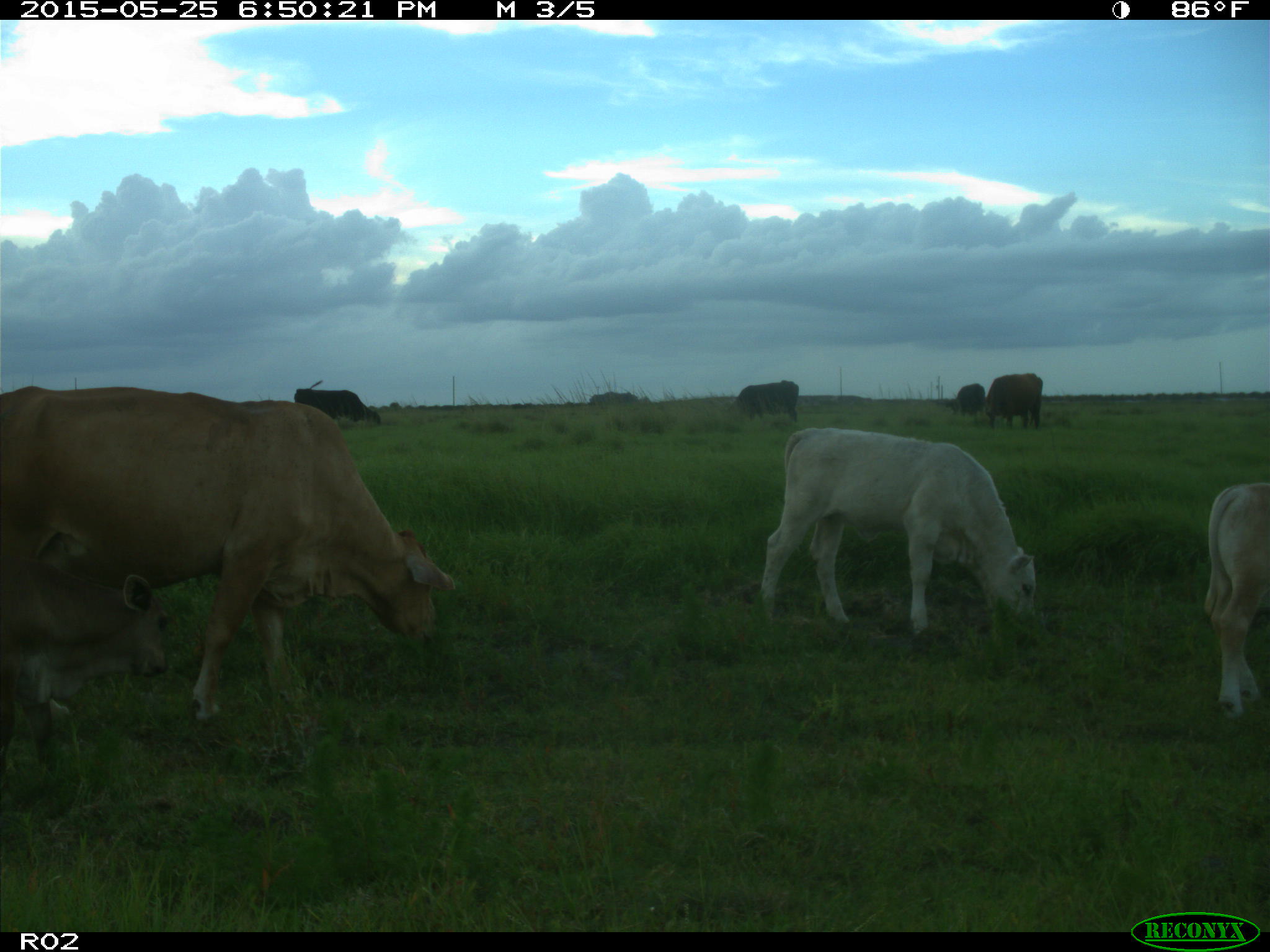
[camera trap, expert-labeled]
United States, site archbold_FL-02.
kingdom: Animalia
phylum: Chordata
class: Mammalia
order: Artiodactyla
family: Bovidae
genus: Bos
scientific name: Bos taurus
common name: domestic cow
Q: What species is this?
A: Bos taurus (domestic cow).